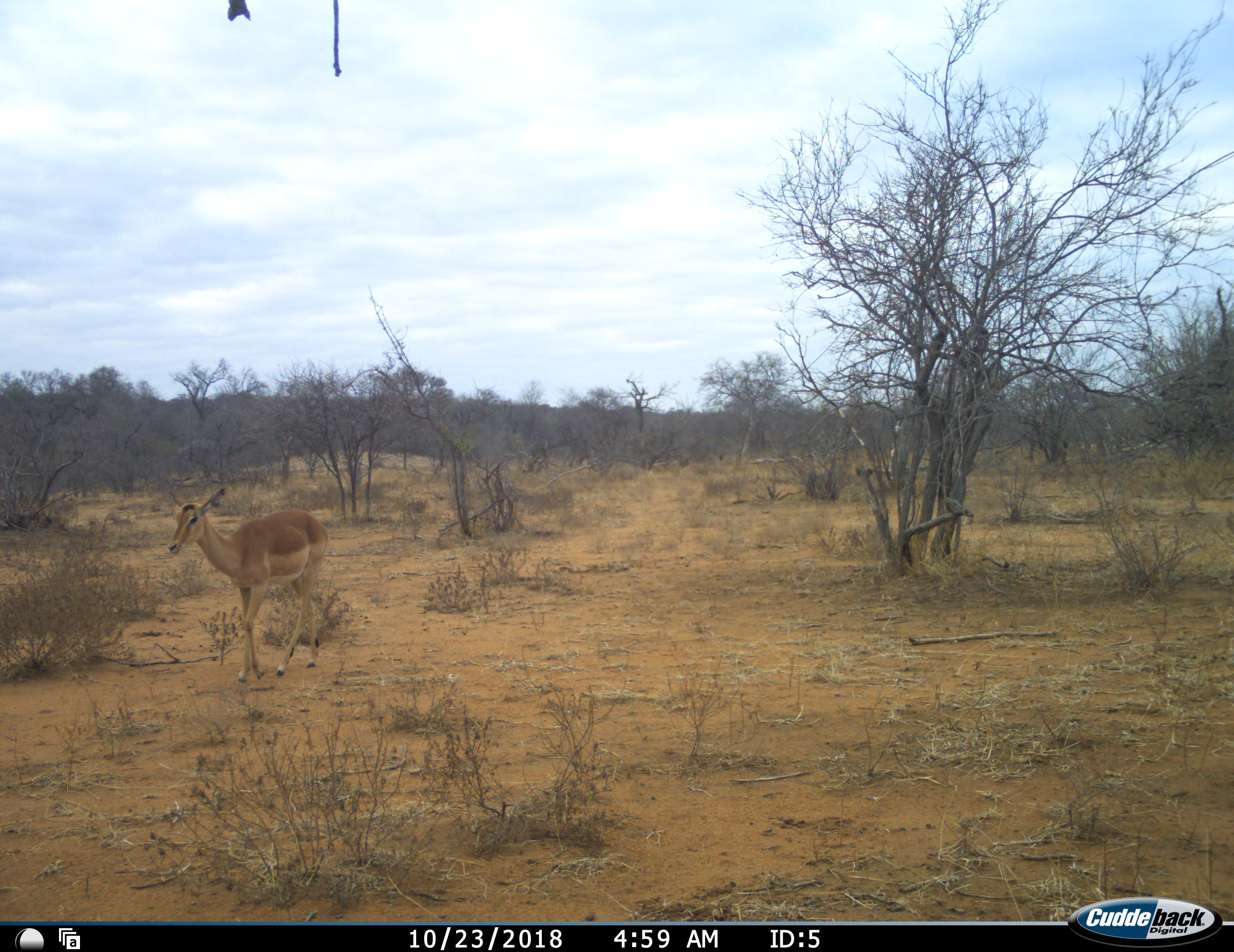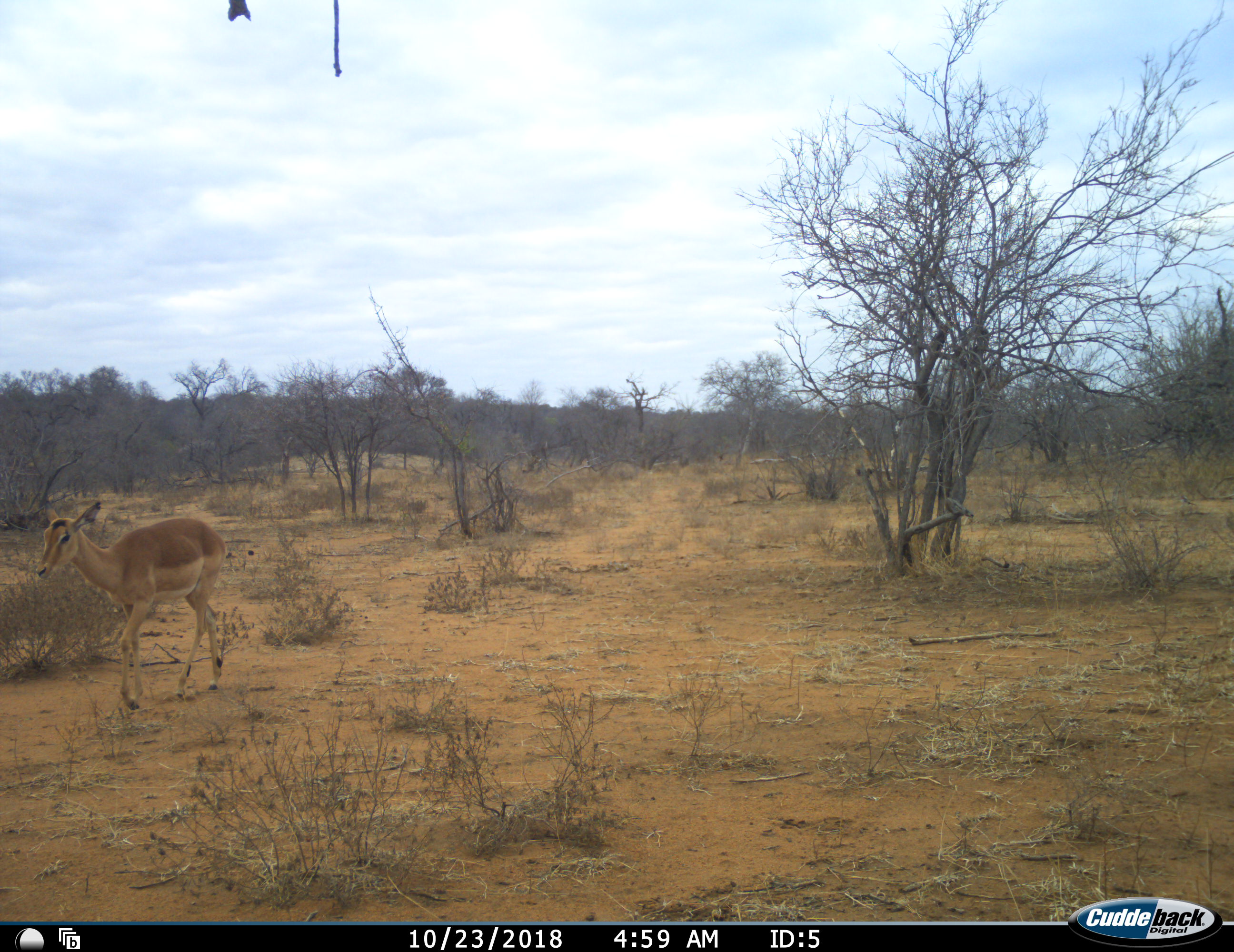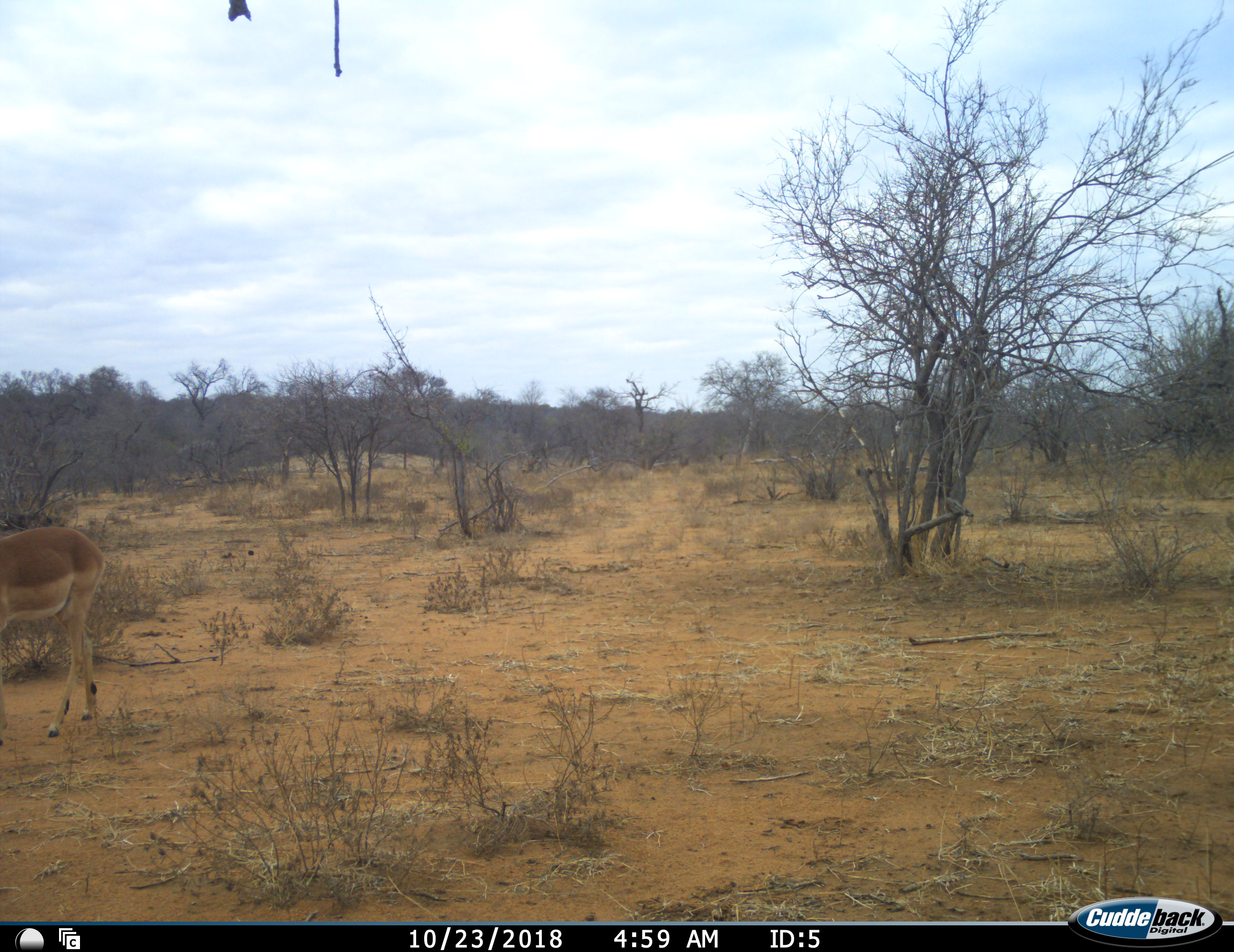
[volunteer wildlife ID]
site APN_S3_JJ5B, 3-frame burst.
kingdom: Animalia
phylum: Chordata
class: Mammalia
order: Artiodactyla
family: Bovidae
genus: Aepyceros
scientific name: Aepyceros melampus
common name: impala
Impala (Aepyceros melampus), count 1. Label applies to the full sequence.